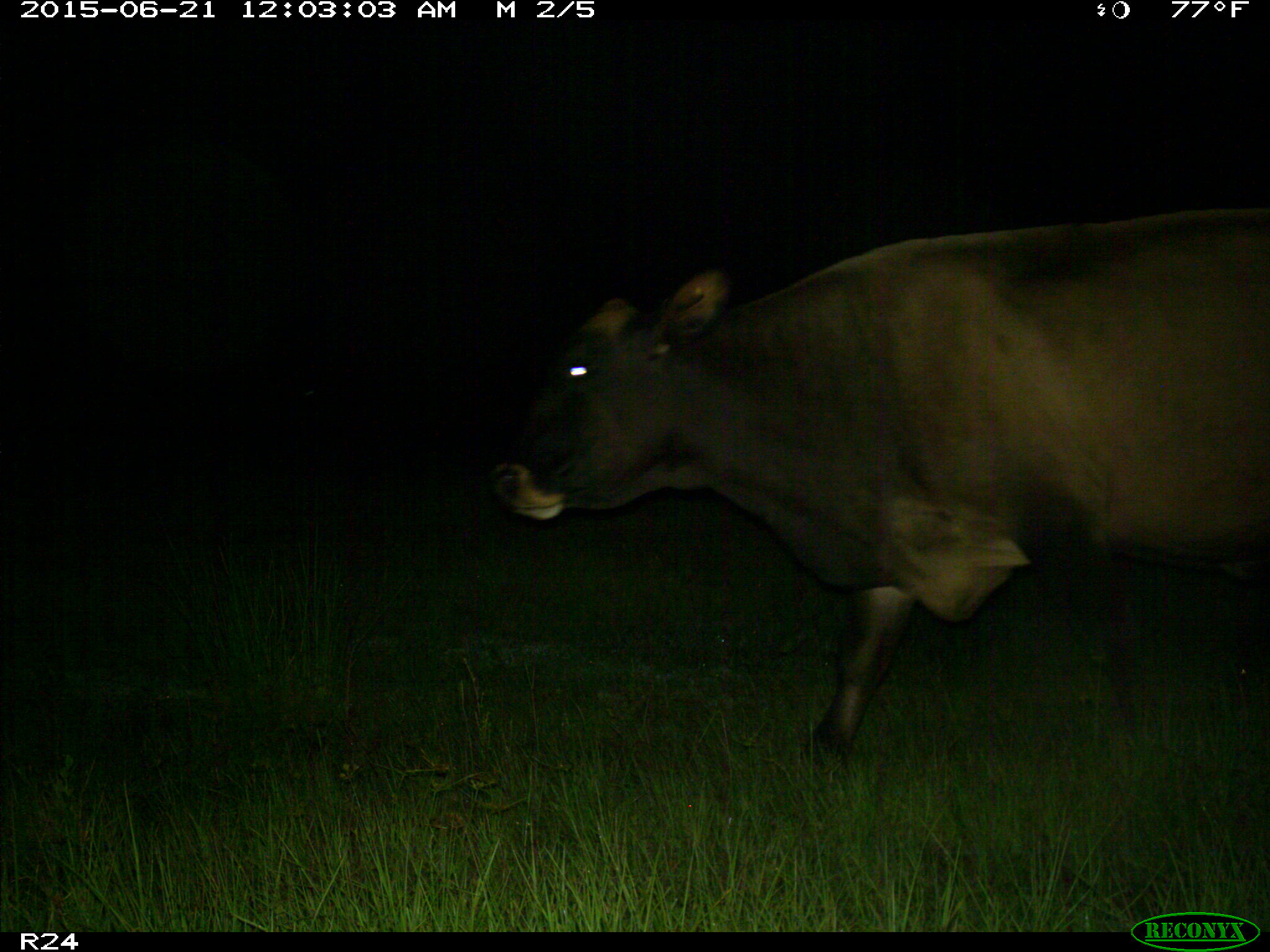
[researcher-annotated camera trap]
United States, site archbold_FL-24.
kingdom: Animalia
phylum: Chordata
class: Mammalia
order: Artiodactyla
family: Bovidae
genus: Bos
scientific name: Bos taurus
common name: domestic cow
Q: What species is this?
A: Bos taurus (domestic cow).